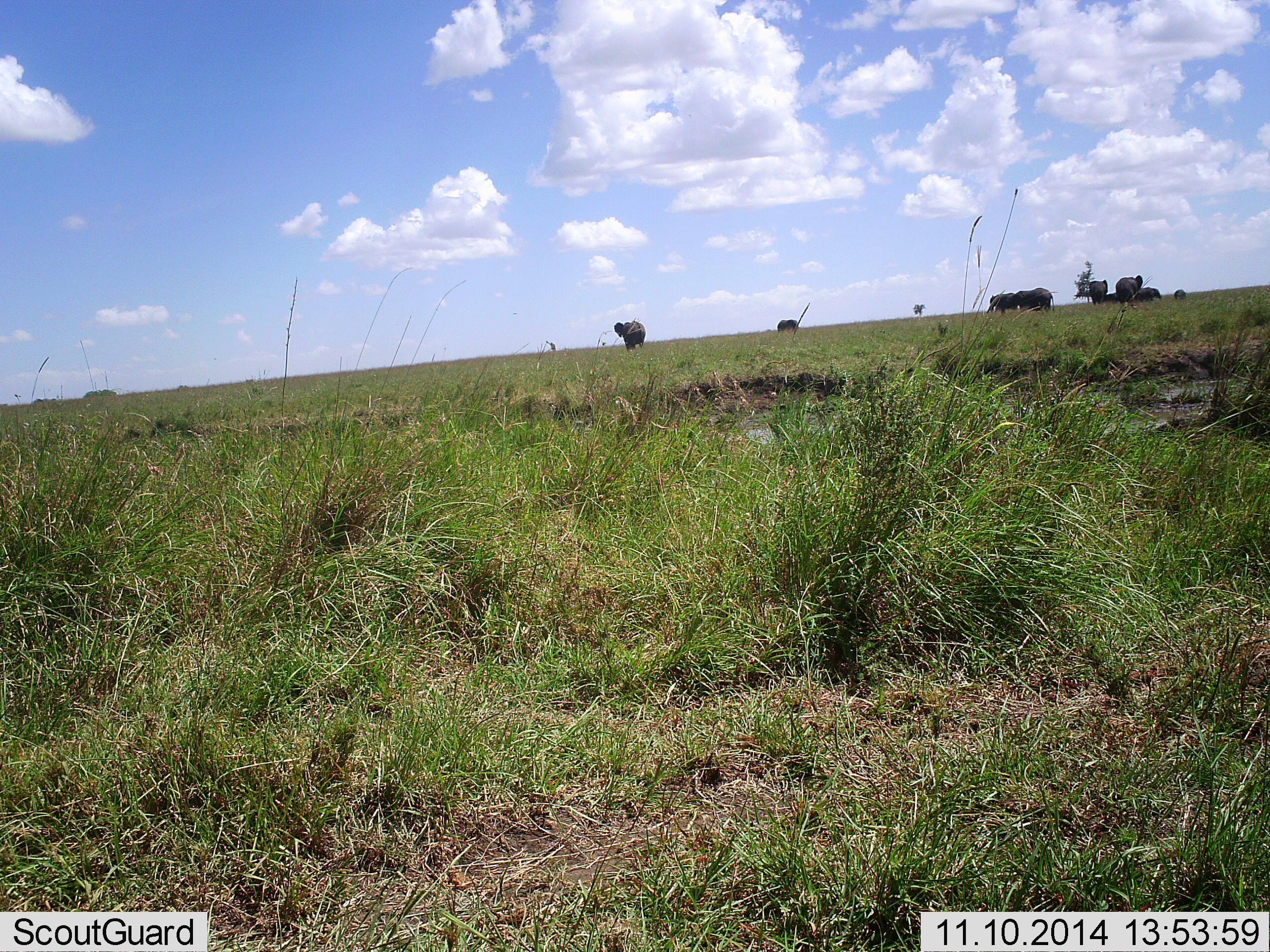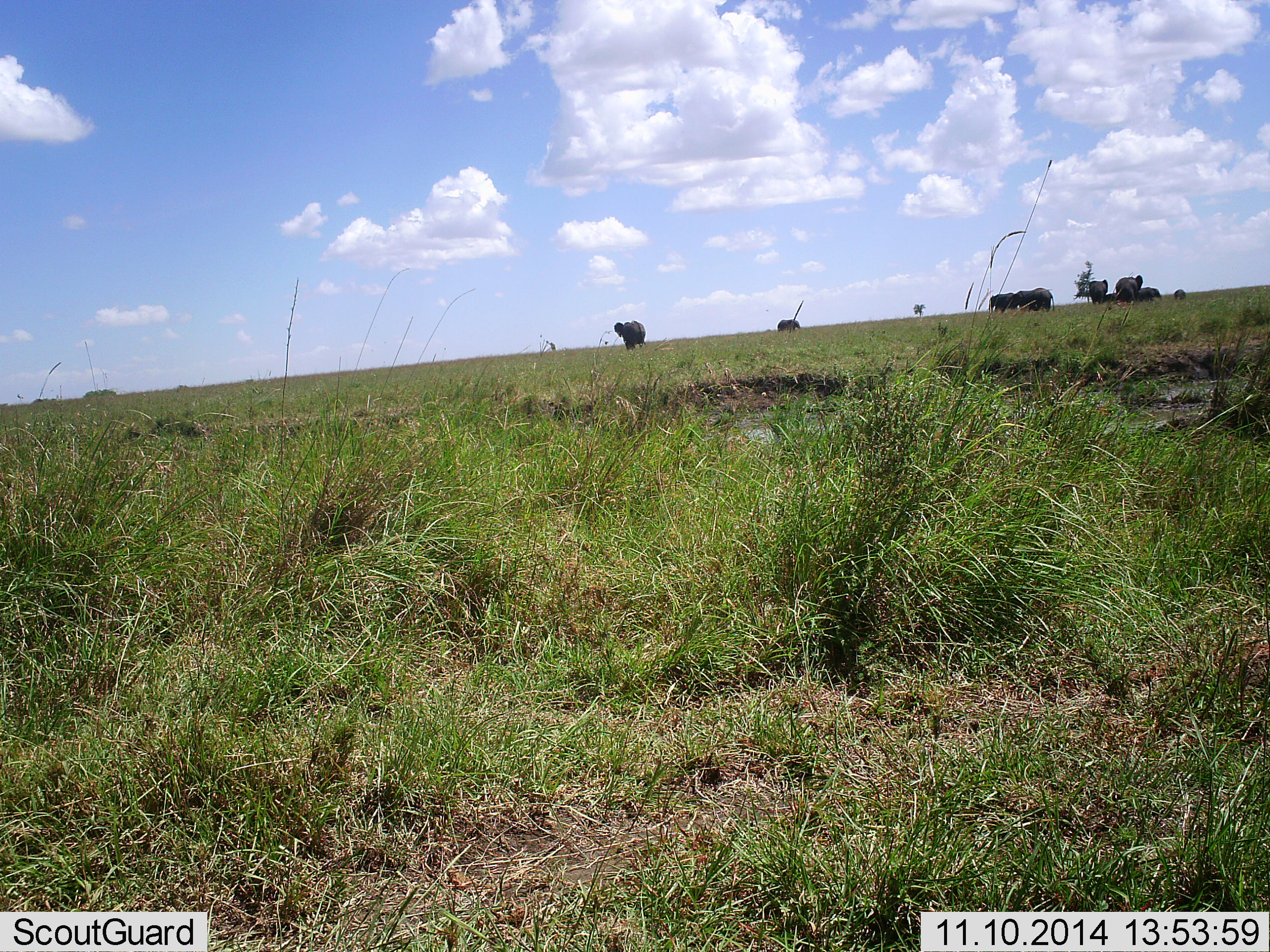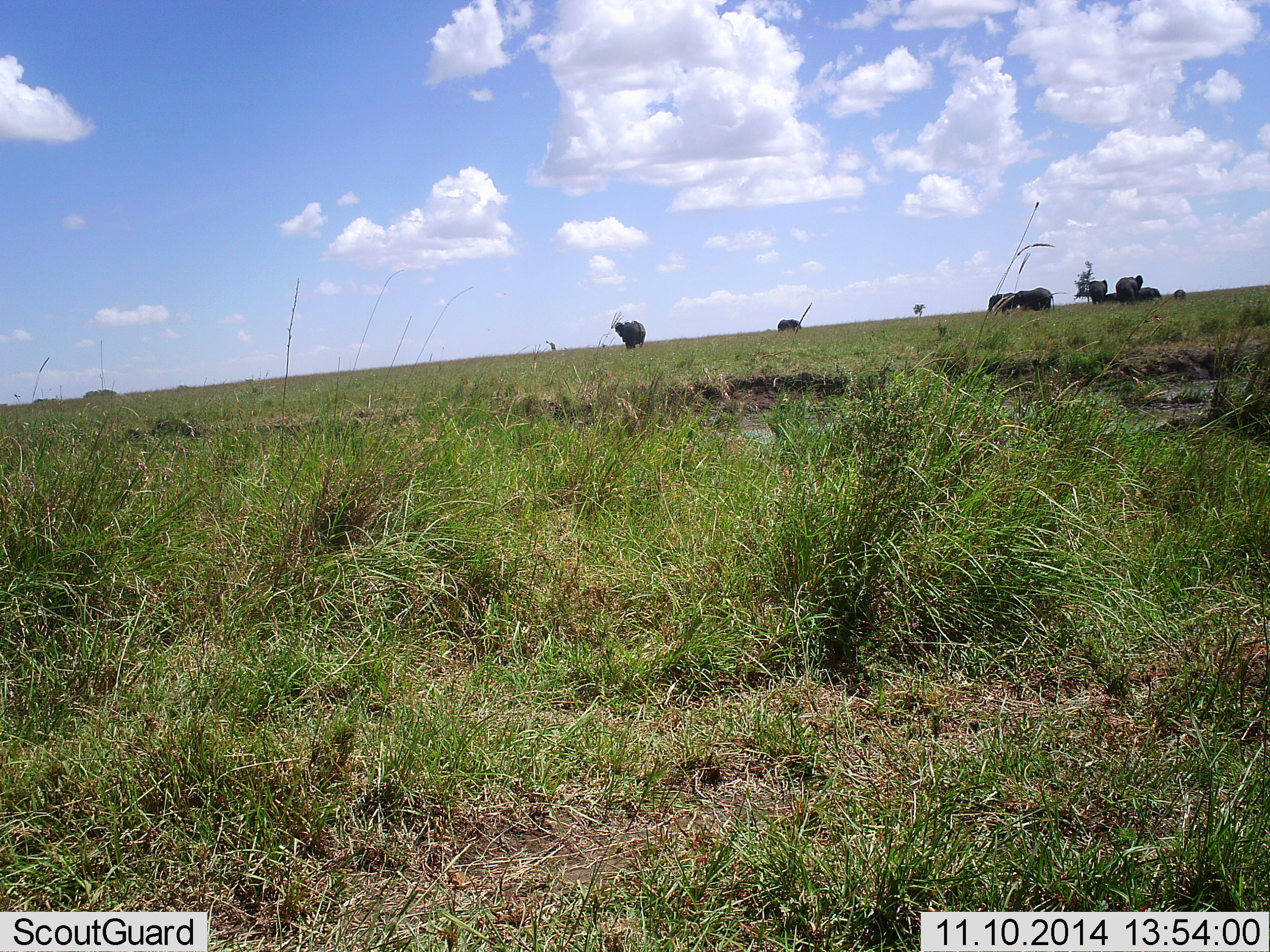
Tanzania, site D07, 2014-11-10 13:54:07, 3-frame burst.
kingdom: Animalia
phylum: Chordata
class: Mammalia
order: Proboscidea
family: Elephantidae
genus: Loxodonta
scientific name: Loxodonta africana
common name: african bush elephant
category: elephant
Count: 9.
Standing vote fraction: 70%.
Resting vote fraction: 40%.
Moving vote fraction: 20%.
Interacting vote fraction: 10%.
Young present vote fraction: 30%.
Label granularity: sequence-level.